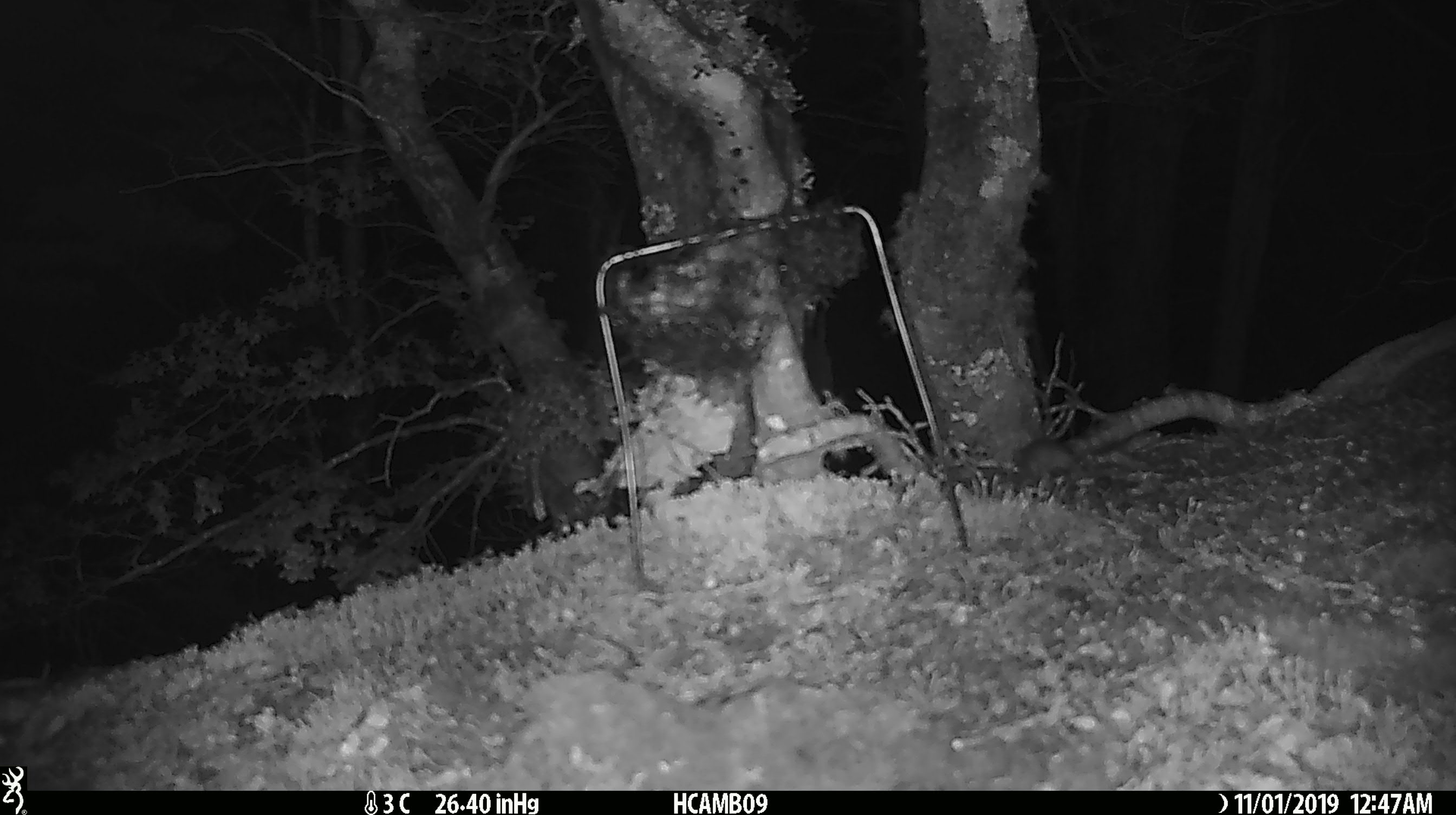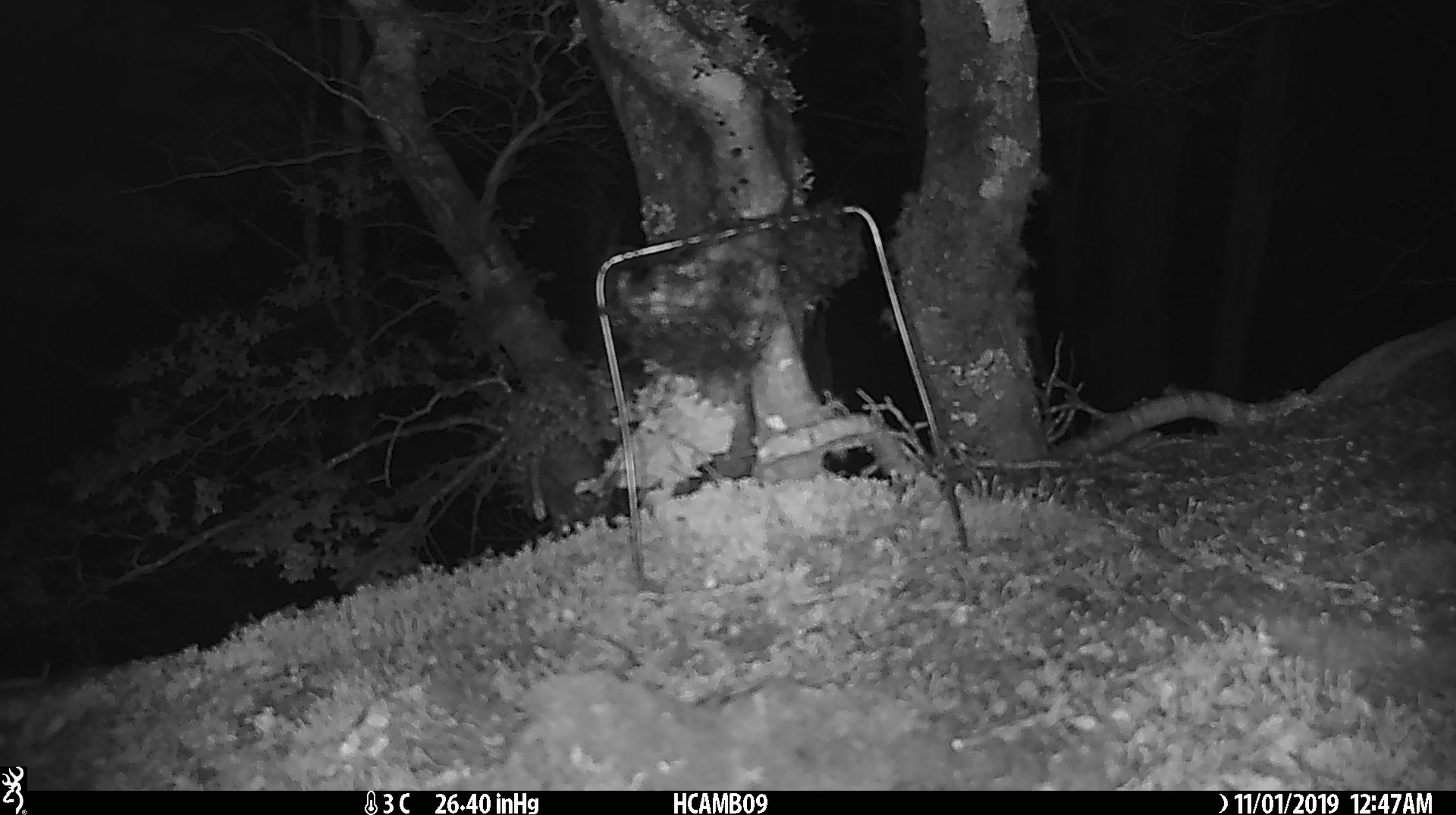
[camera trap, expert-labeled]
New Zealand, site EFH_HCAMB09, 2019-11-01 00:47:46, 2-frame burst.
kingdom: Animalia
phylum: Chordata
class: Mammalia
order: Rodentia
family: Muridae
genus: Mus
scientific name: Mus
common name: mouse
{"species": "mouse (Mus)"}